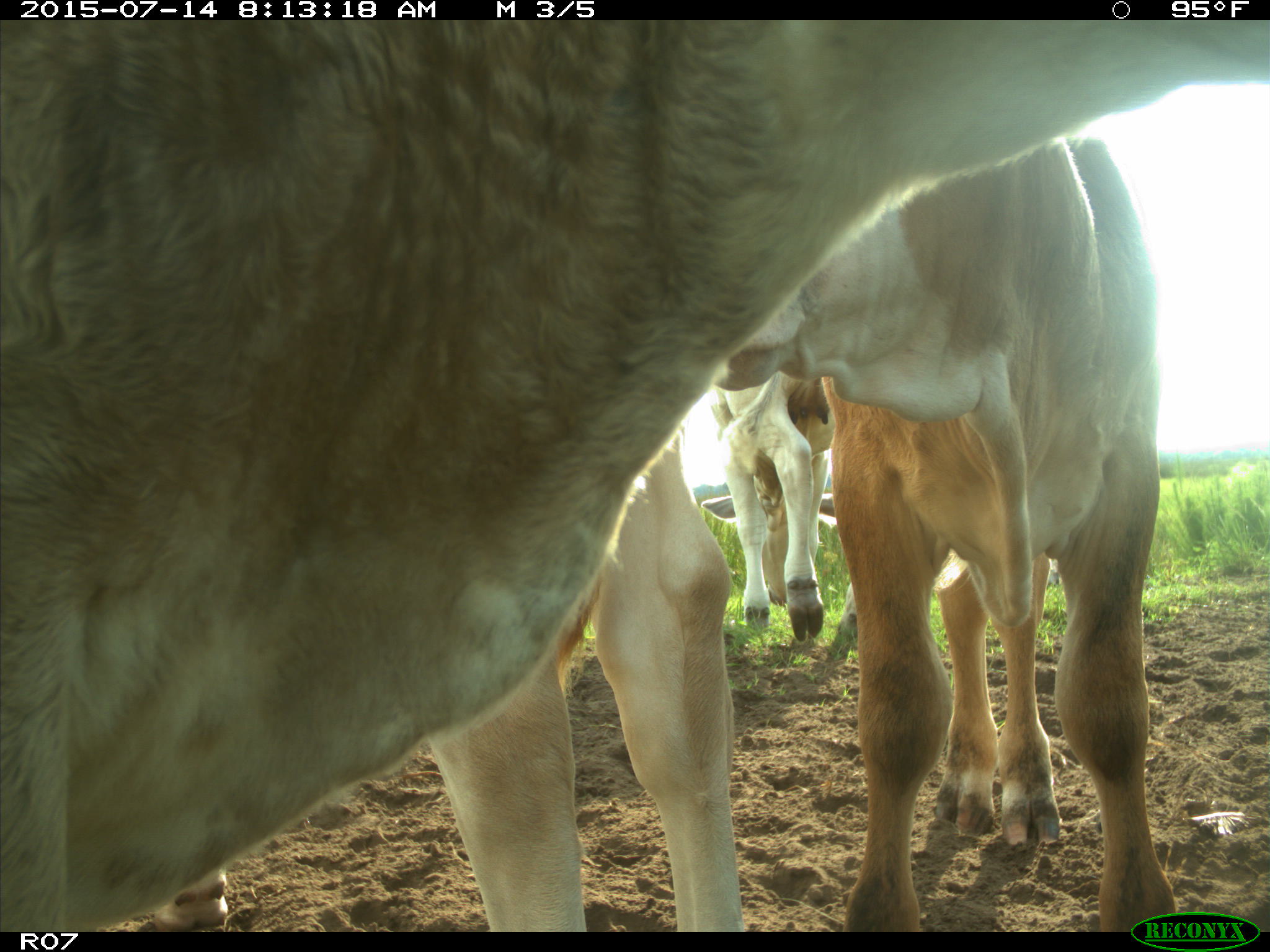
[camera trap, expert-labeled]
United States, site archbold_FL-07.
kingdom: Animalia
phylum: Chordata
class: Mammalia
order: Artiodactyla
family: Bovidae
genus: Bos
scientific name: Bos taurus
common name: domestic cow